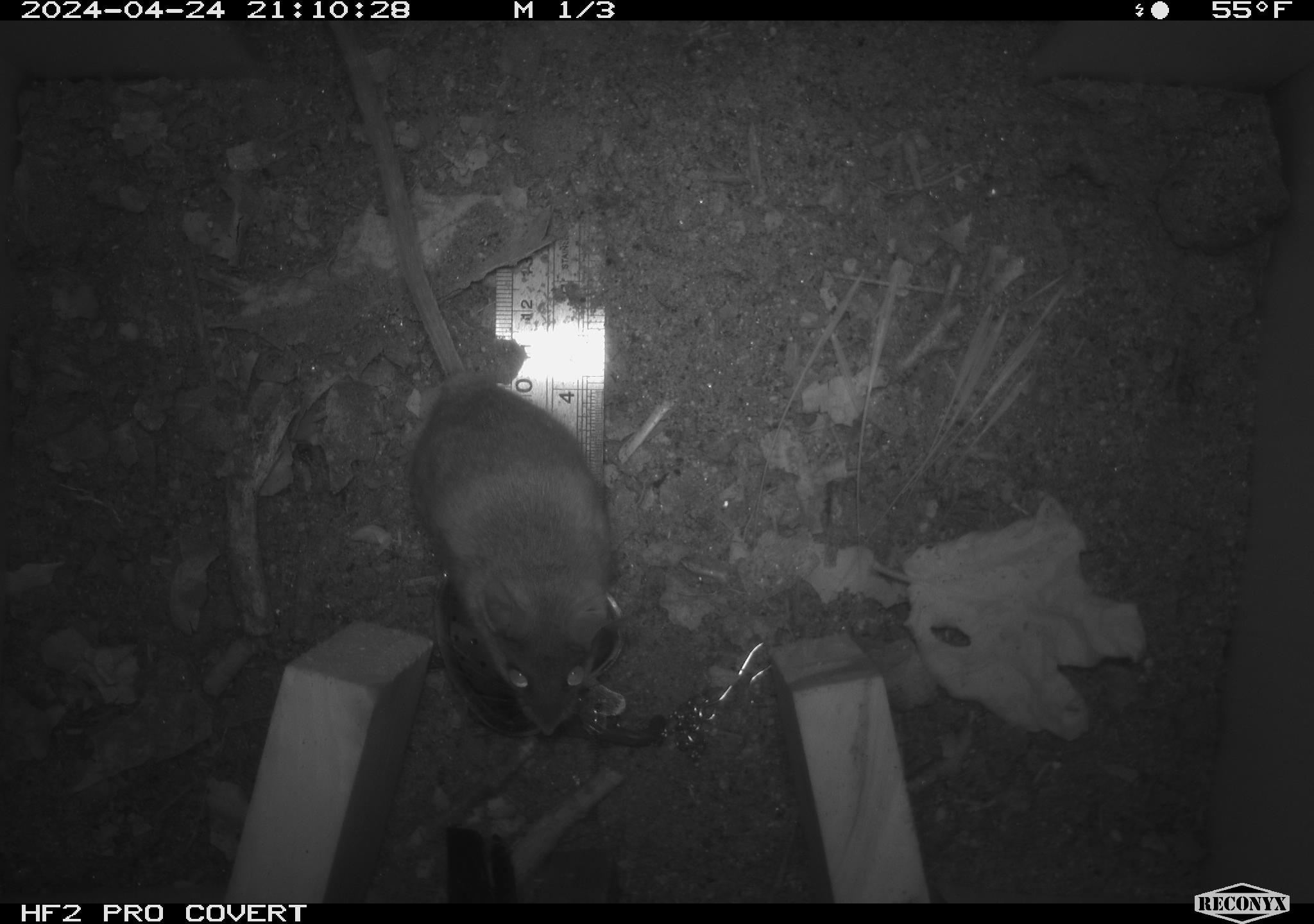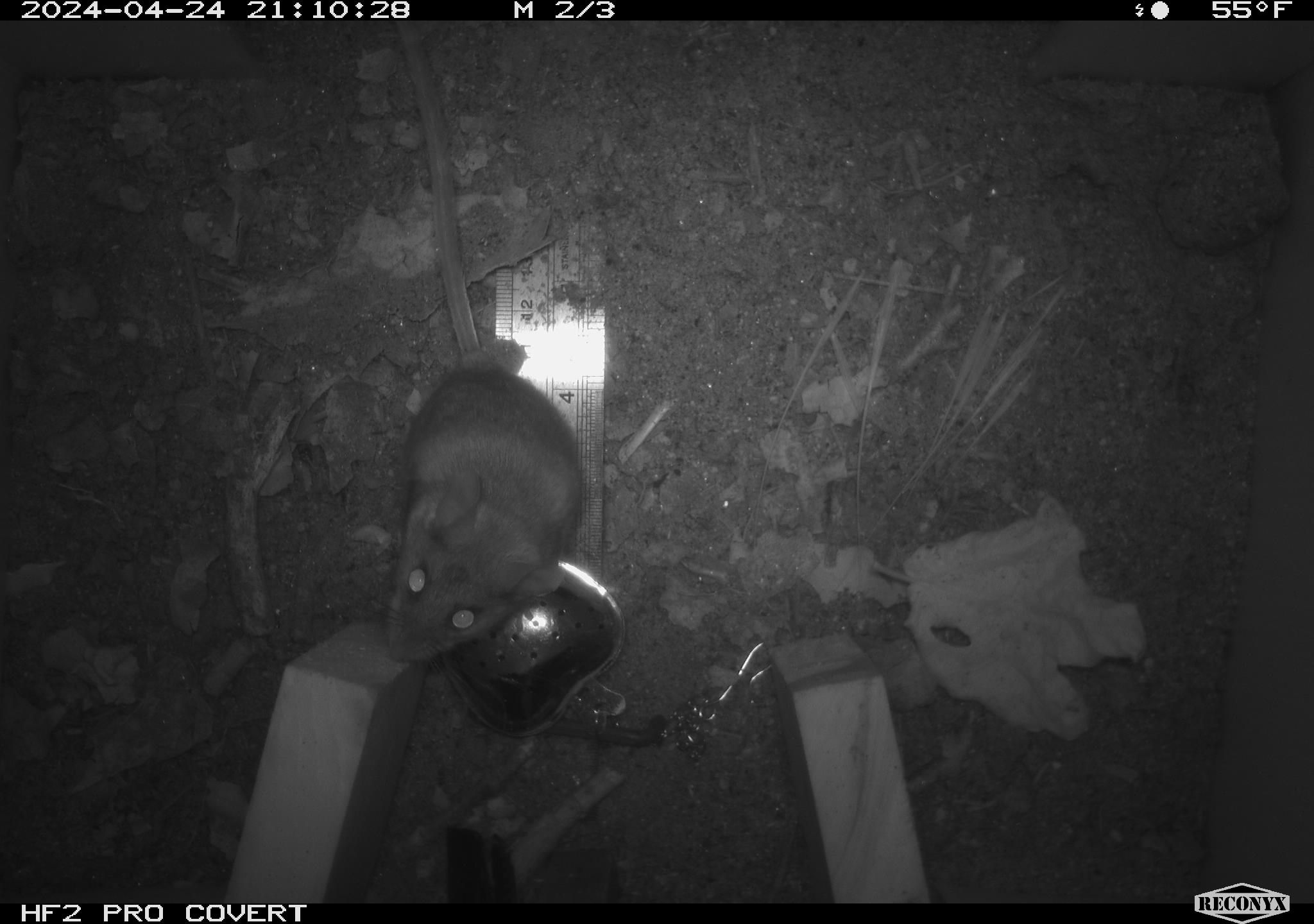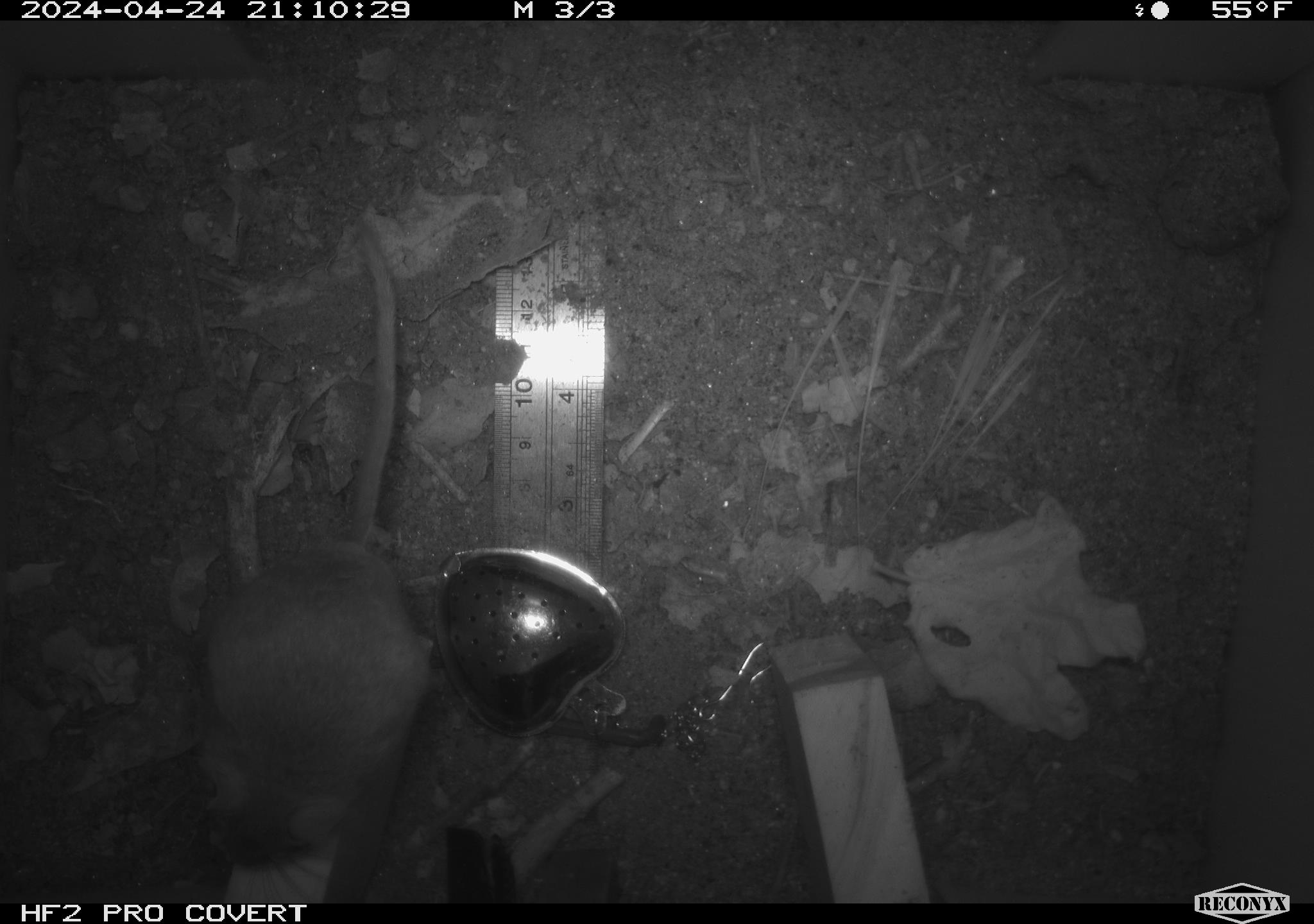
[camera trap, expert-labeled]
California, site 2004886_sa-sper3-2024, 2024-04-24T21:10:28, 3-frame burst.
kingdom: Animalia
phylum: Chordata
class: Mammalia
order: Rodentia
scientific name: Rodentia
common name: mouse species